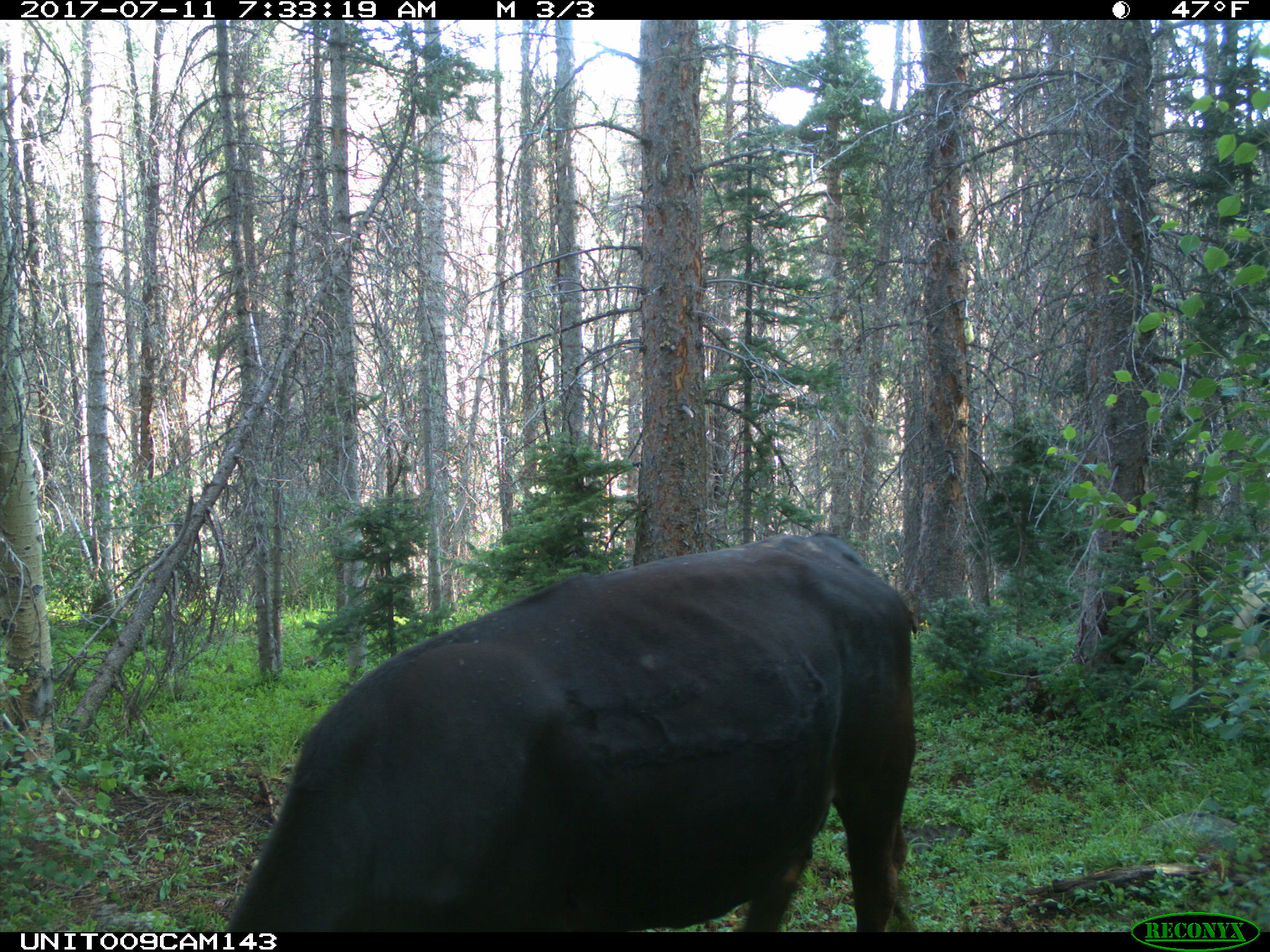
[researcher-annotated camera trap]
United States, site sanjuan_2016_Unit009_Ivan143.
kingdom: Animalia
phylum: Chordata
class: Mammalia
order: Artiodactyla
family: Bovidae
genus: Bos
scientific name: Bos taurus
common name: domestic cow